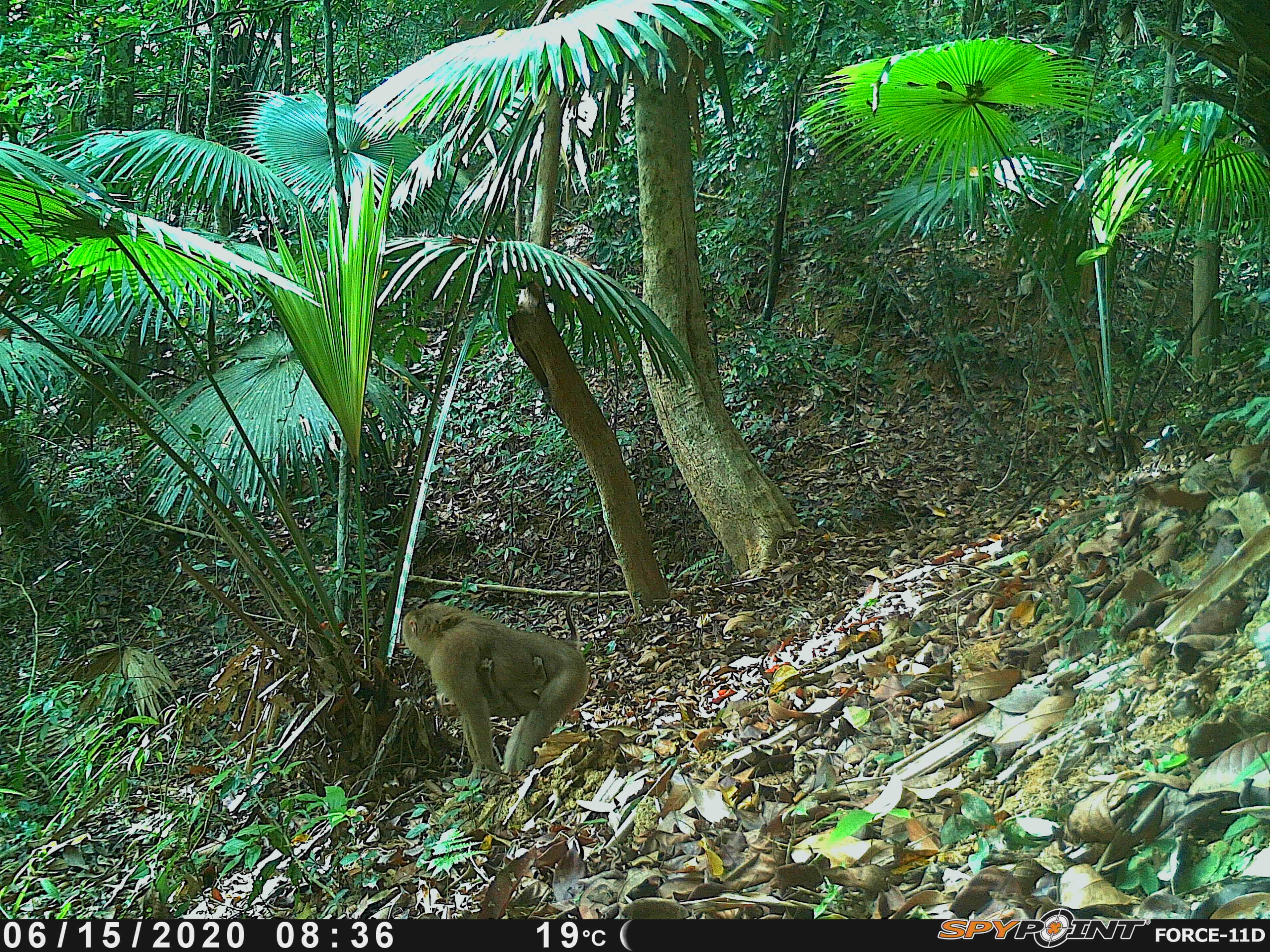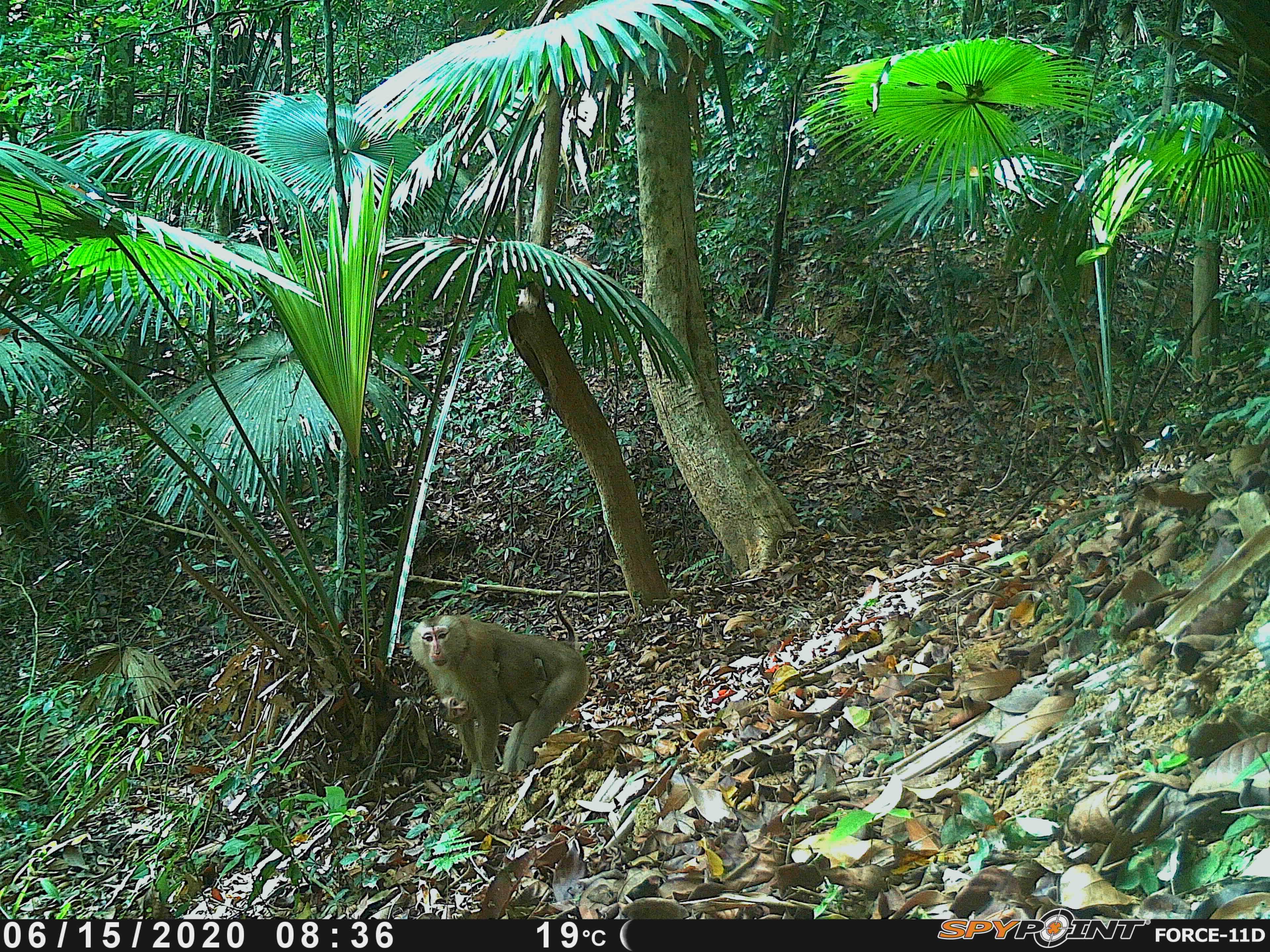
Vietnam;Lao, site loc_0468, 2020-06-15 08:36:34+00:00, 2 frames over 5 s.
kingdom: Animalia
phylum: Chordata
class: Mammalia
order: Primates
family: Cercopithecidae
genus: Macaca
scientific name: Macaca nemestrina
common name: pig-tailed macaque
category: pig tailed macaque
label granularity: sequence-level